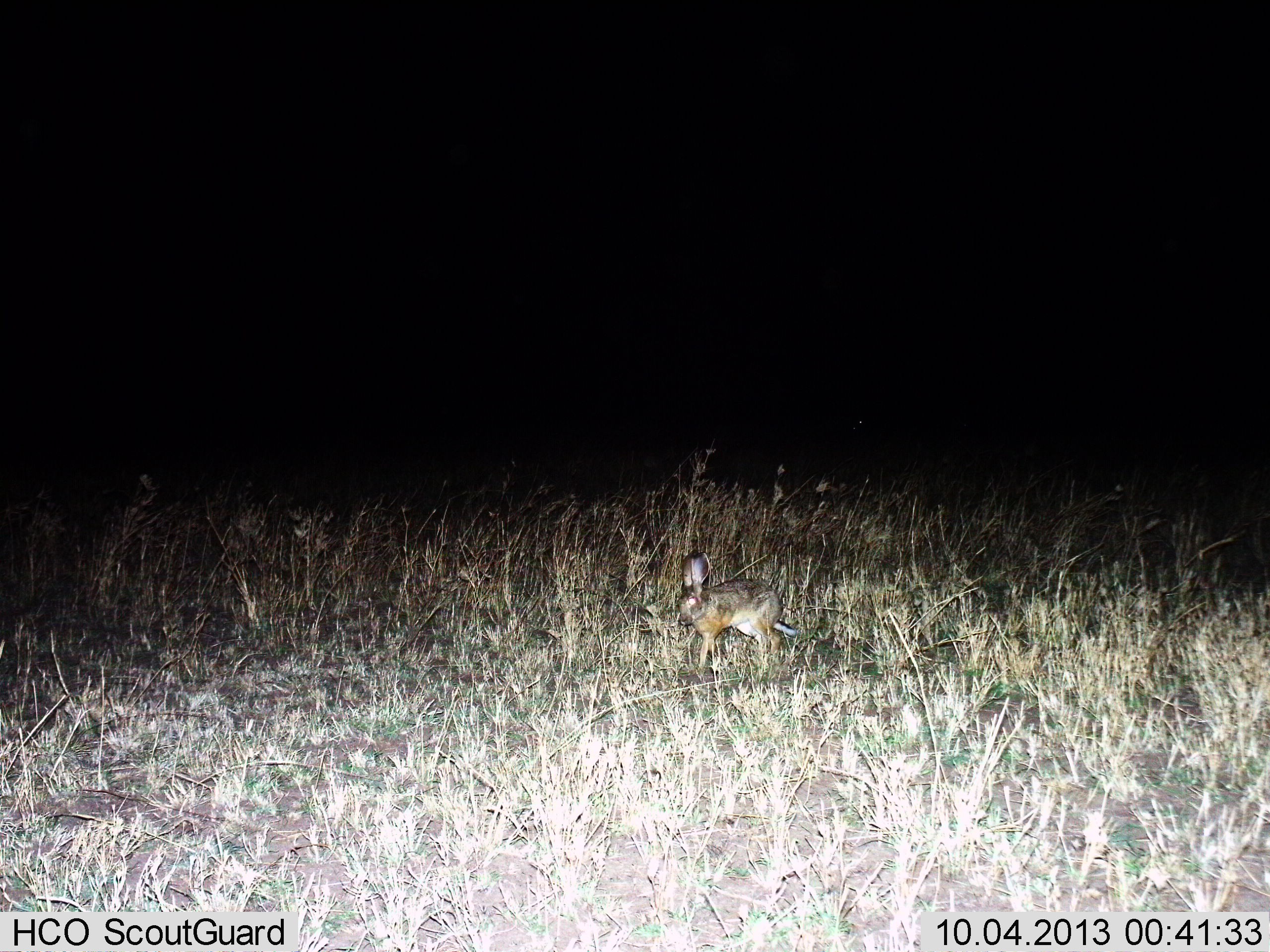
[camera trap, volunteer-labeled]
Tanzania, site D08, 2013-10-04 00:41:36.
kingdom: Animalia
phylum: Chordata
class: Mammalia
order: Lagomorpha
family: Leporidae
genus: Lepus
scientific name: Lepus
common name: hare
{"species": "hare (Lepus)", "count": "1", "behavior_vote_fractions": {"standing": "81%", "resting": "0%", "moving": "19%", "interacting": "0%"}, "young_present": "0%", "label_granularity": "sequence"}